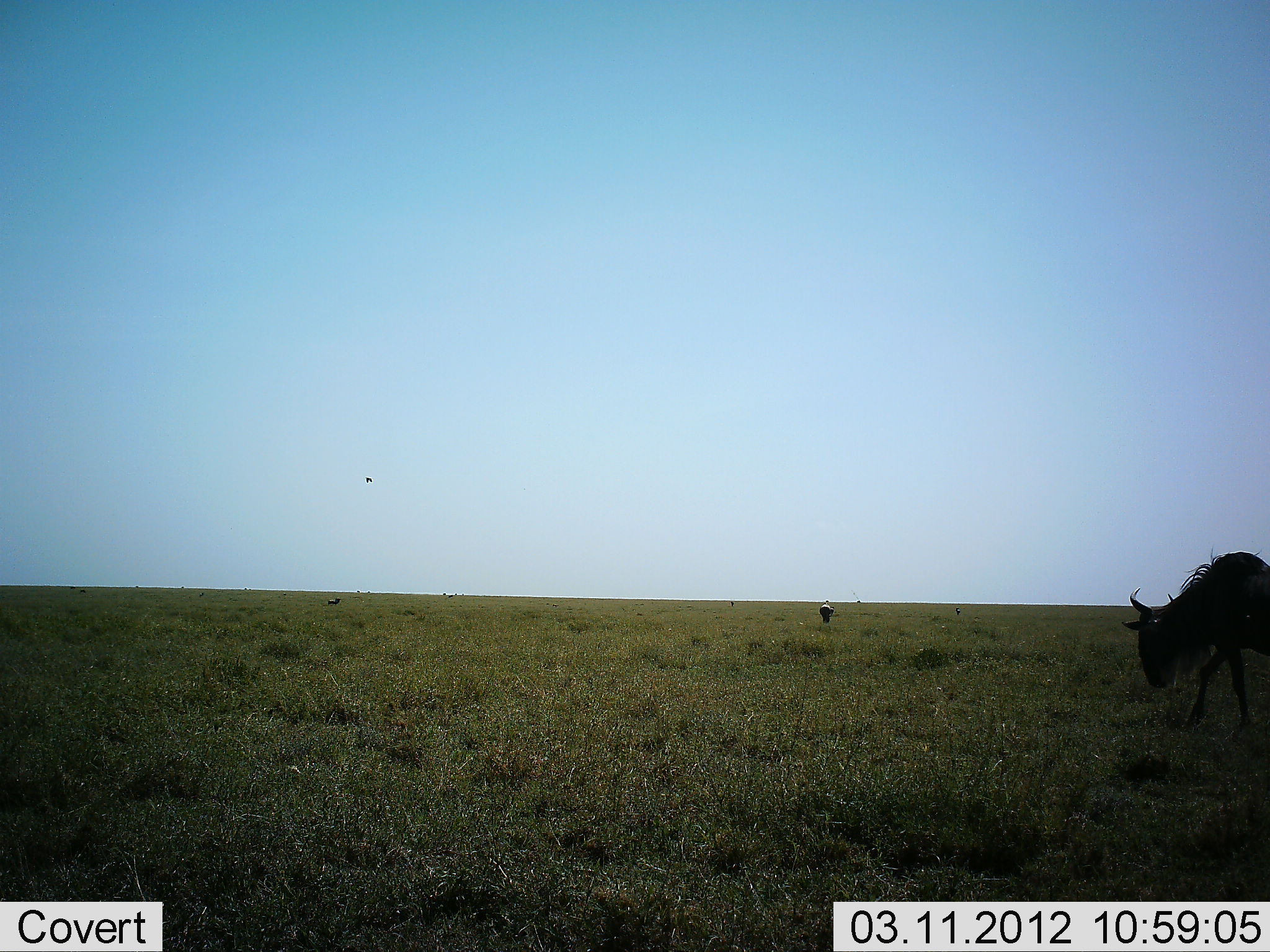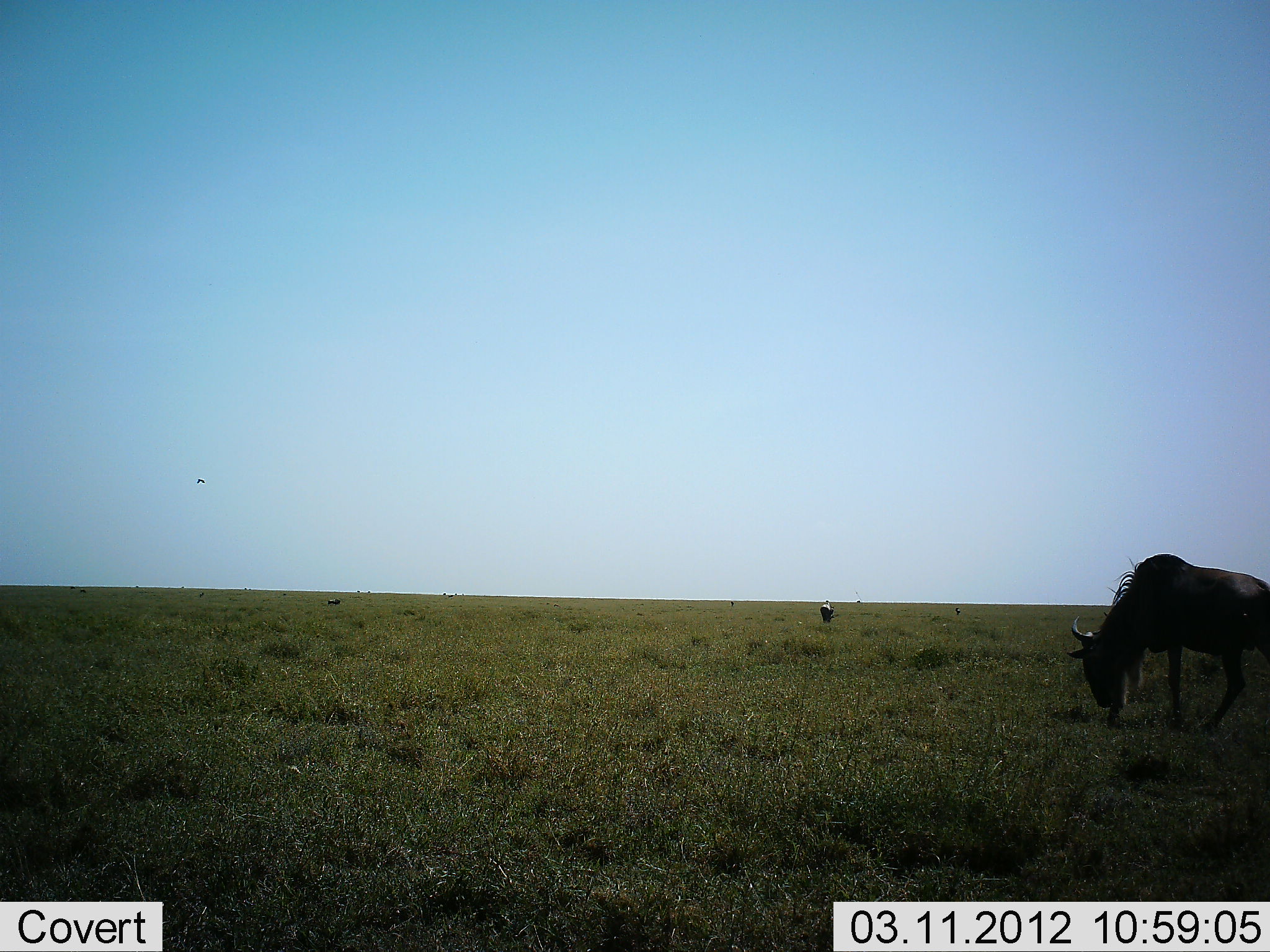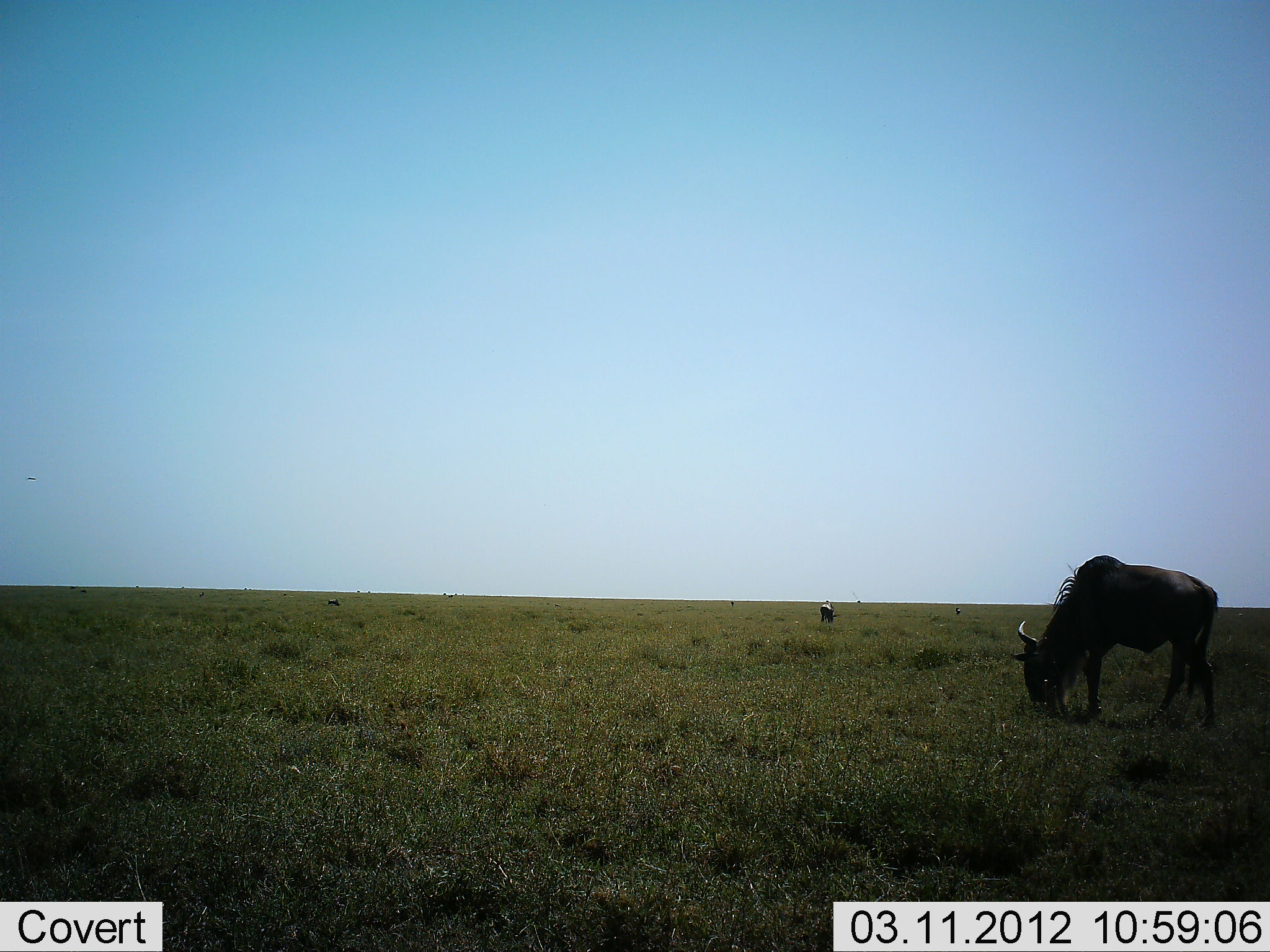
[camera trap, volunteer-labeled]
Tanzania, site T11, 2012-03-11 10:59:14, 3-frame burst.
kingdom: Animalia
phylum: Chordata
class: Mammalia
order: Artiodactyla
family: Bovidae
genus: Connochaetes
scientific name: Connochaetes taurinus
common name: blue wildebeest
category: wildebeest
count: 2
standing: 22%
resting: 3%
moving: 41%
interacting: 0%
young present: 0%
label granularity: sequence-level